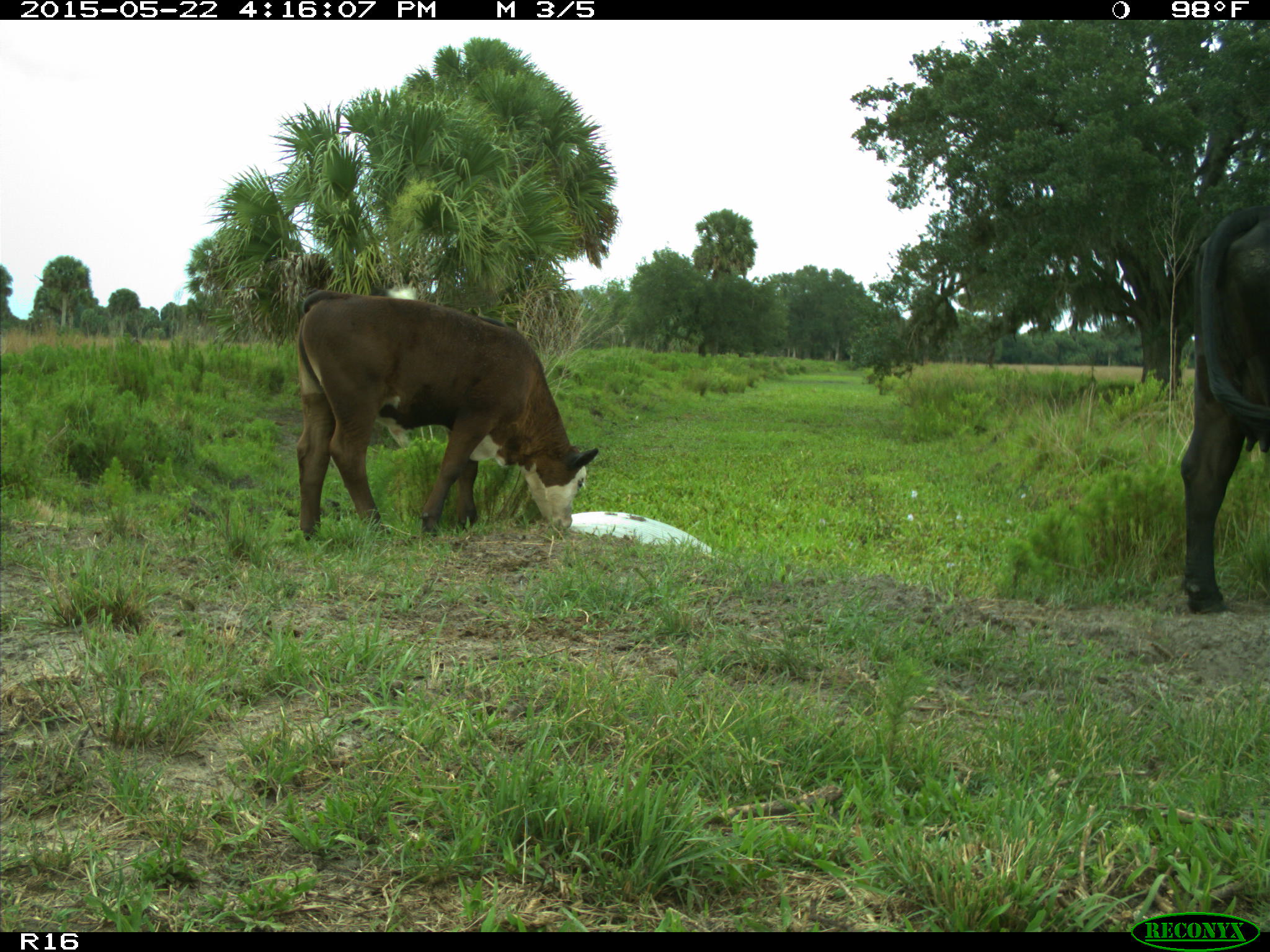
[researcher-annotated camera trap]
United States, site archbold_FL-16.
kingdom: Animalia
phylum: Chordata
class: Mammalia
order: Artiodactyla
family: Bovidae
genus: Bos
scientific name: Bos taurus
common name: domestic cow